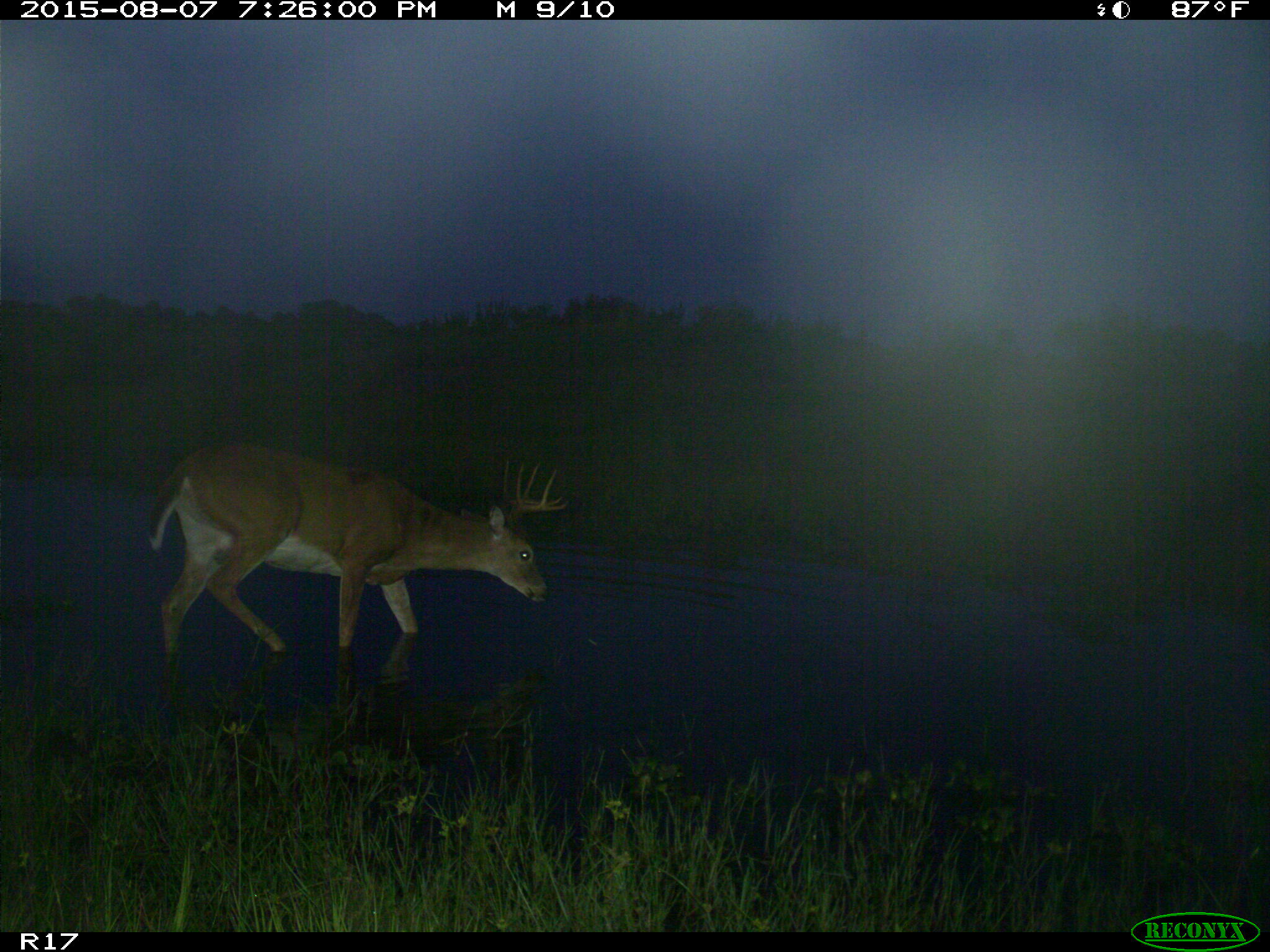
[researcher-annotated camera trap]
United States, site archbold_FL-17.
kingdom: Animalia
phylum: Chordata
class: Mammalia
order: Artiodactyla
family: Cervidae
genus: Odocoileus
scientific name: Odocoileus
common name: deer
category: unidentified deer